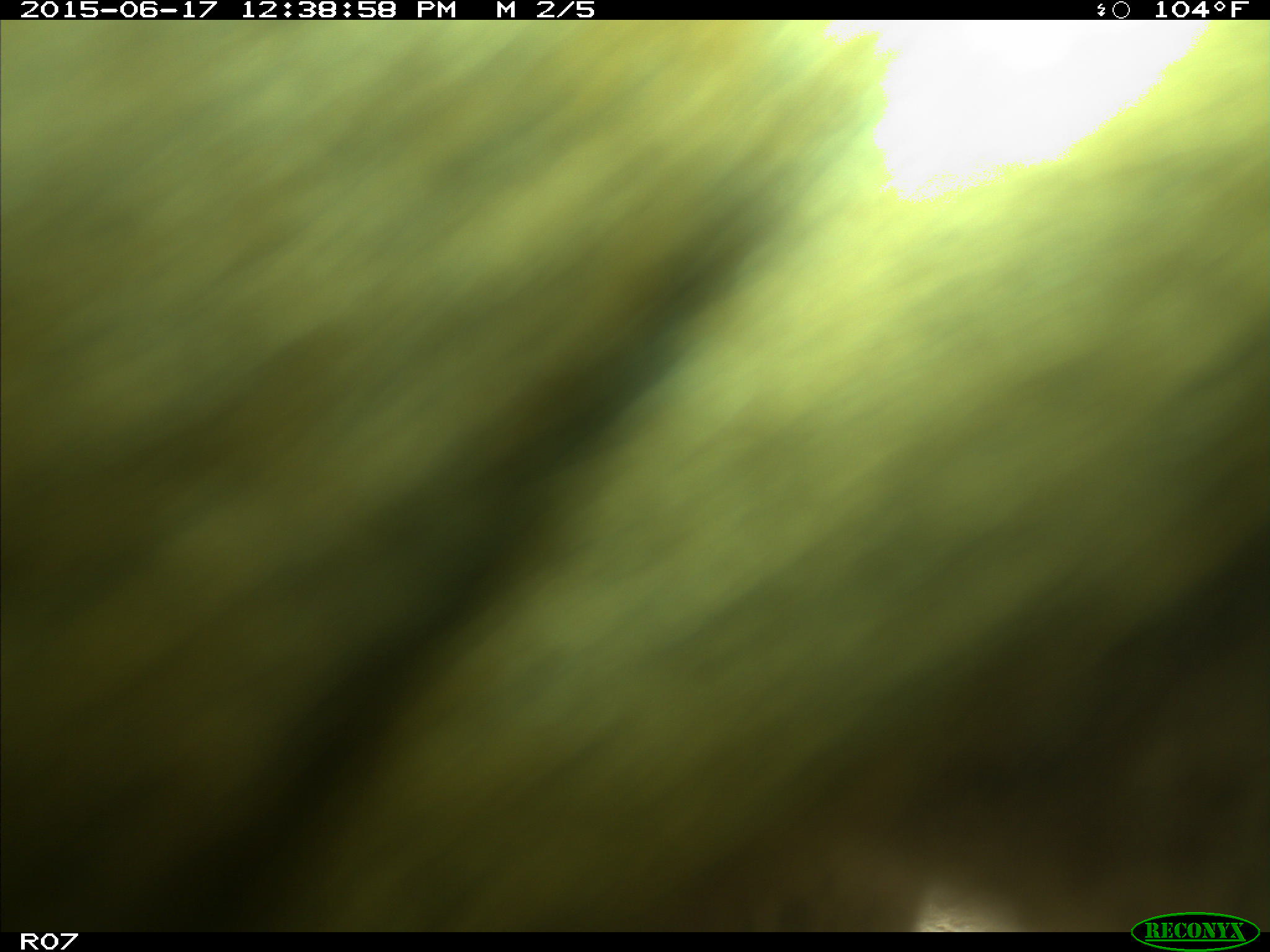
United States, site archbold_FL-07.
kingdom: Animalia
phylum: Chordata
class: Mammalia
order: Artiodactyla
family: Bovidae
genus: Bos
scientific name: Bos taurus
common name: domestic cow